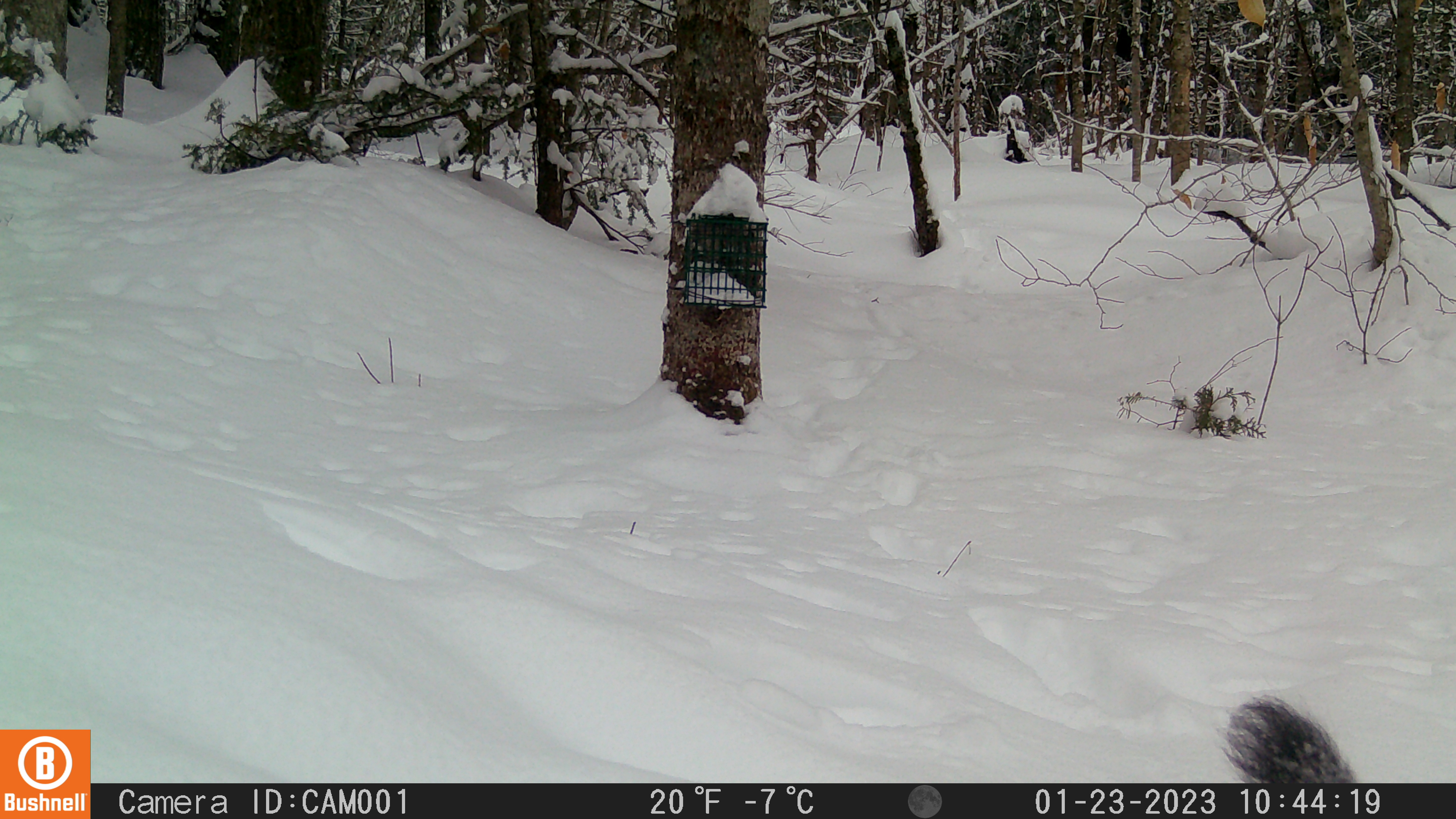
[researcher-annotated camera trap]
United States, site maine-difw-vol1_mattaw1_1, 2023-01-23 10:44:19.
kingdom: Animalia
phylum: Chordata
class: Mammalia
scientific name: Mammalia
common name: mammal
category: mammal sp.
Mammal sp. (mammal) (Mammalia).